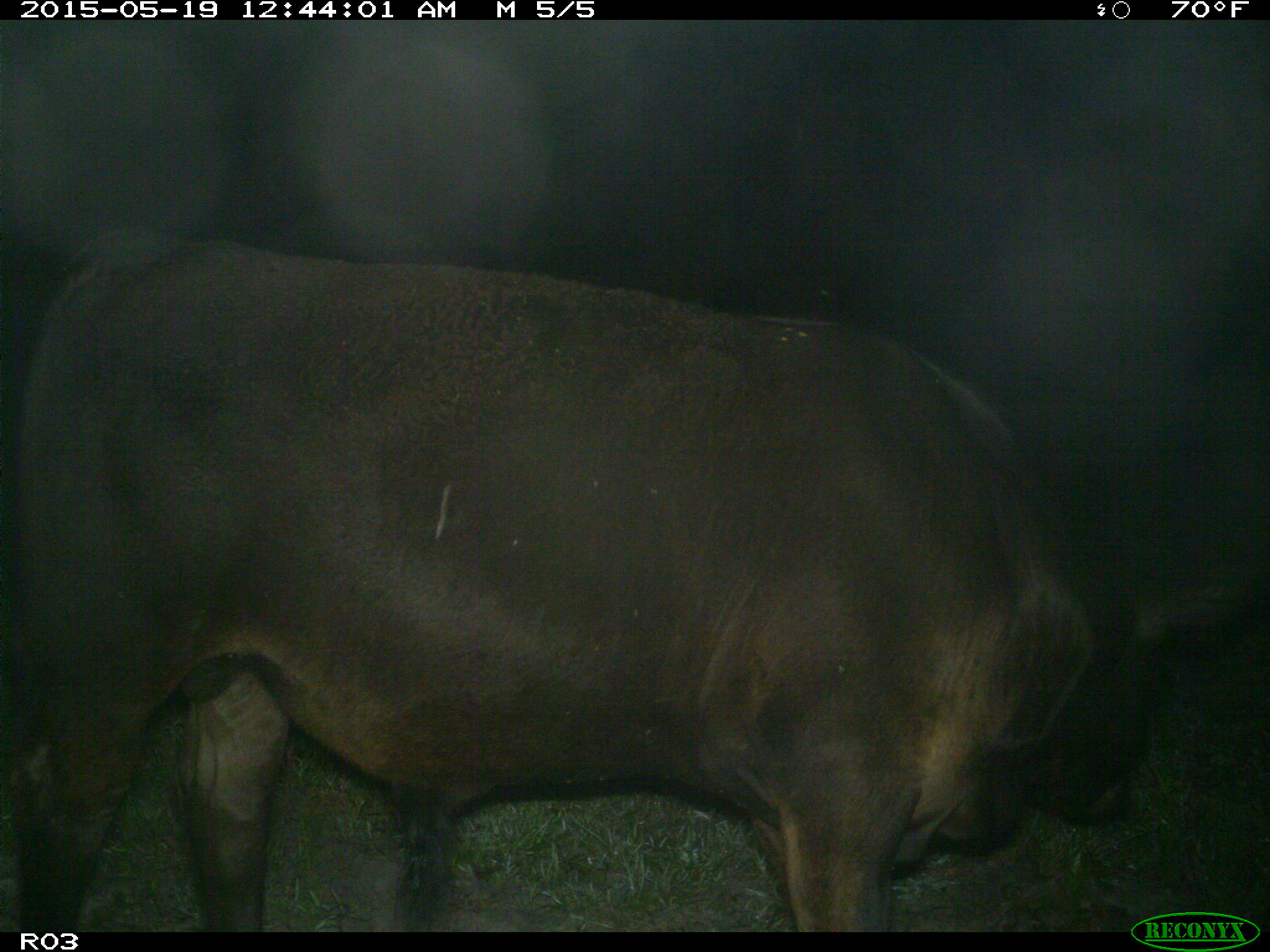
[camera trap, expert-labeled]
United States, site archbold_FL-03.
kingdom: Animalia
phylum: Chordata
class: Mammalia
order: Artiodactyla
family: Bovidae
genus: Bos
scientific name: Bos taurus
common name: domestic cow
Bos taurus (domestic cow).